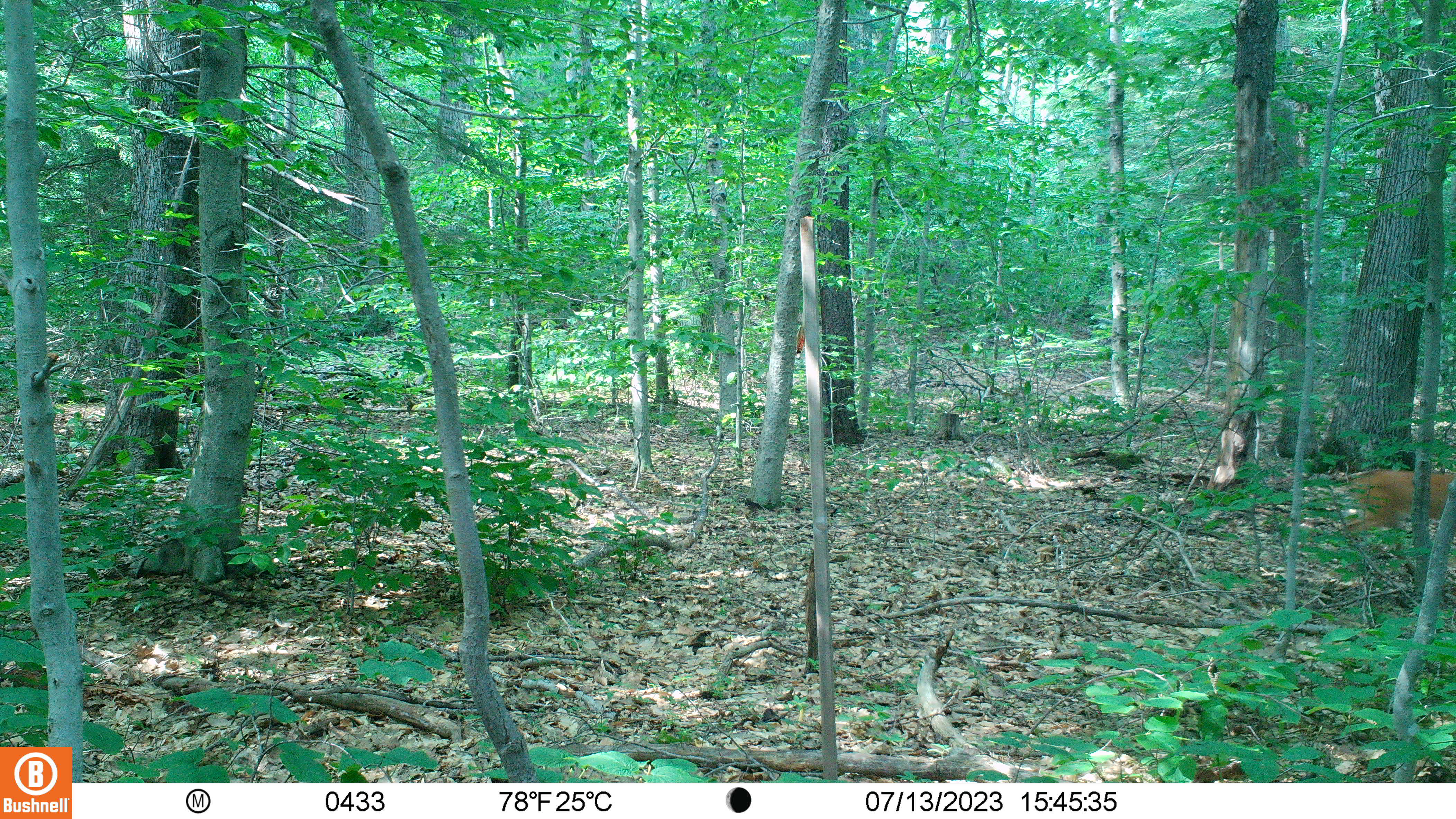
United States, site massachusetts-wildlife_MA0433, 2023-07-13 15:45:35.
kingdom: Animalia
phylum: Chordata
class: Mammalia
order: Artiodactyla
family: Cervidae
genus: Odocoileus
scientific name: Odocoileus virginianus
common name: white-tailed deer